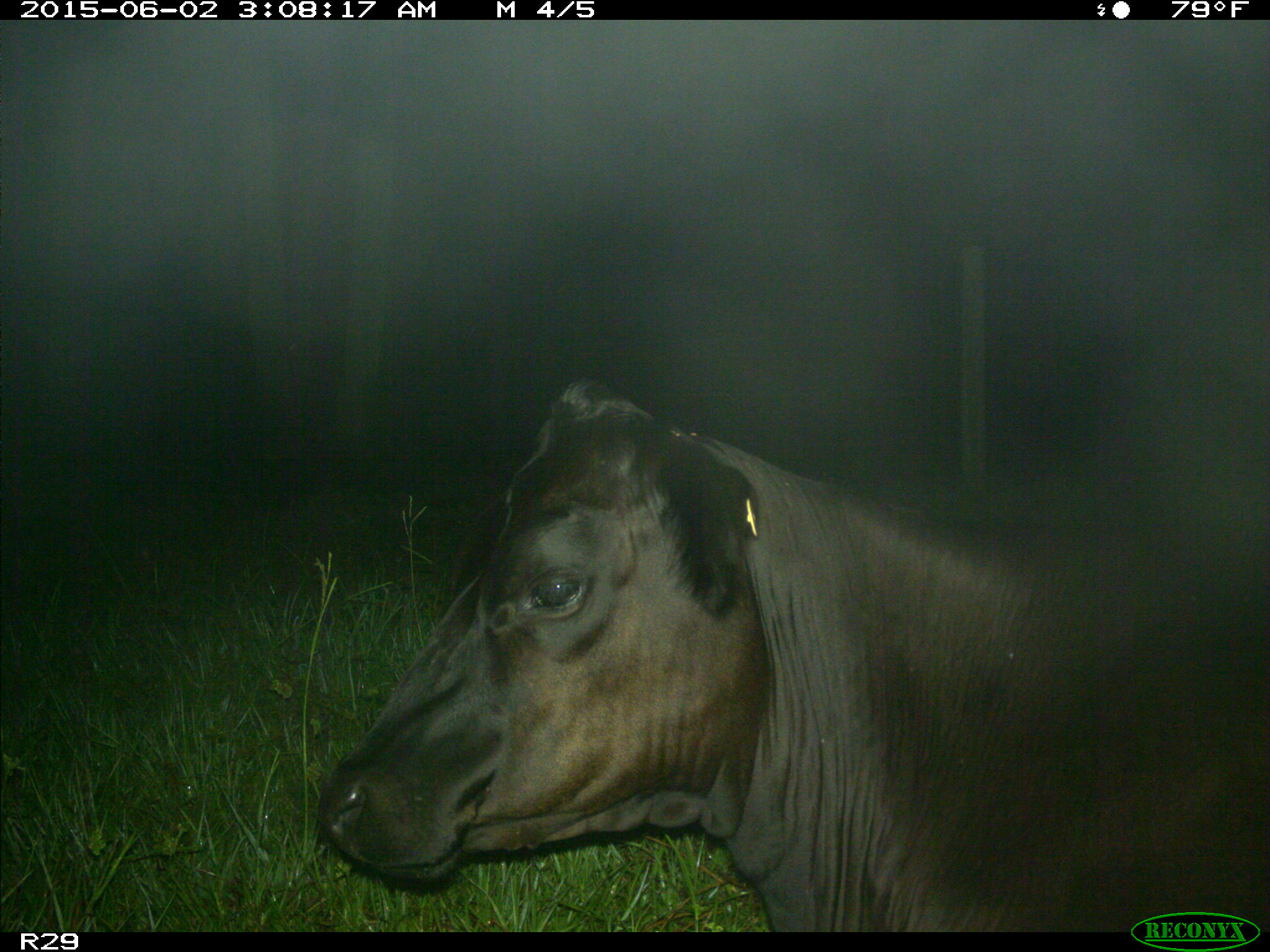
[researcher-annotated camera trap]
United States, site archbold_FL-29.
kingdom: Animalia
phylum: Chordata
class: Mammalia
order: Artiodactyla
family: Bovidae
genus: Bos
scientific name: Bos taurus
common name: domestic cow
Bos taurus (domestic cow).